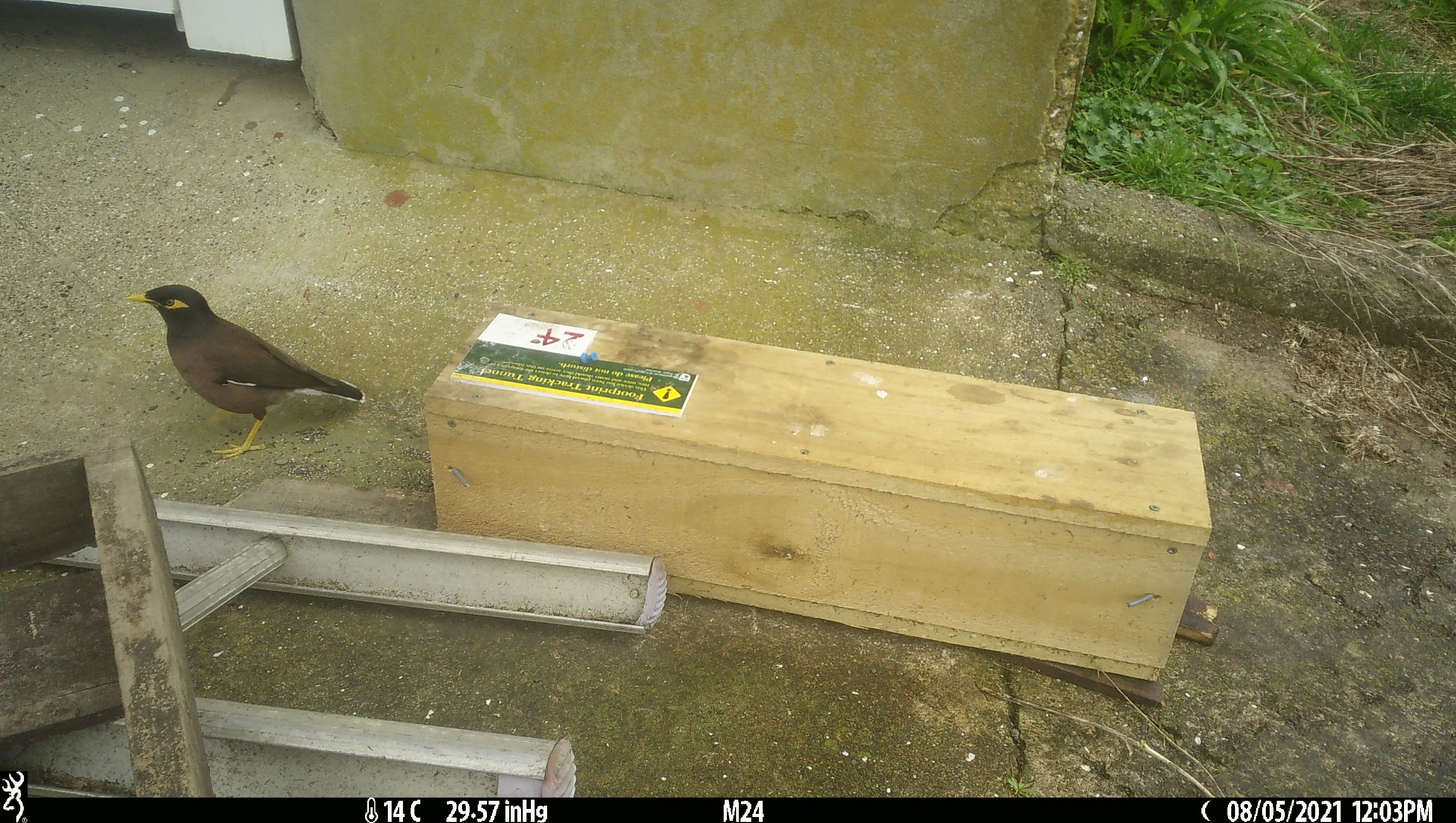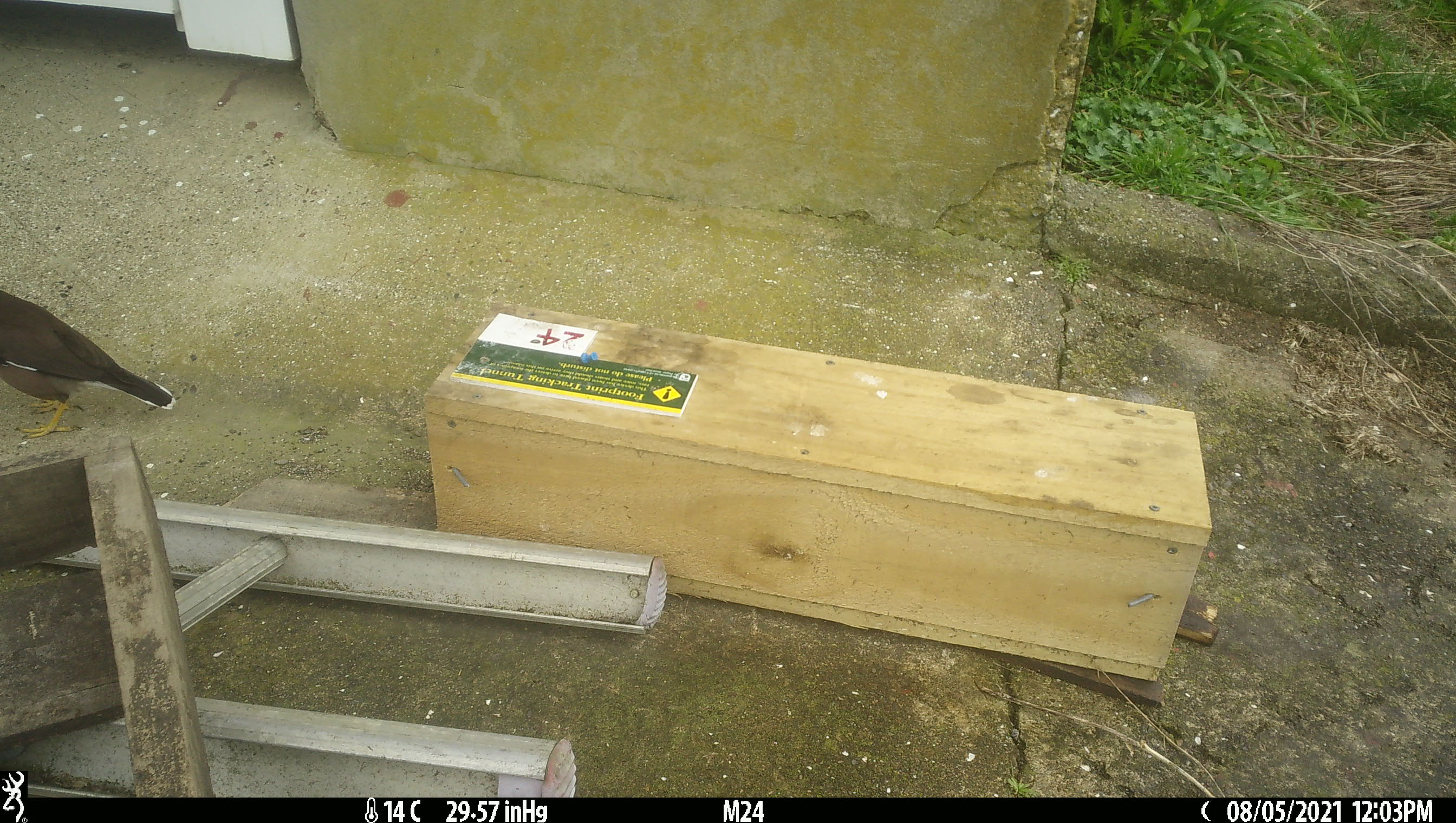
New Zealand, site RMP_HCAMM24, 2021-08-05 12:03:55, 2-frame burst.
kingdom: Animalia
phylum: Chordata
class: Aves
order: Passeriformes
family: Sturnidae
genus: Acridotheres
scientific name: Acridotheres tristis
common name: common myna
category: myna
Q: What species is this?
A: Myna (common myna) (Acridotheres tristis).